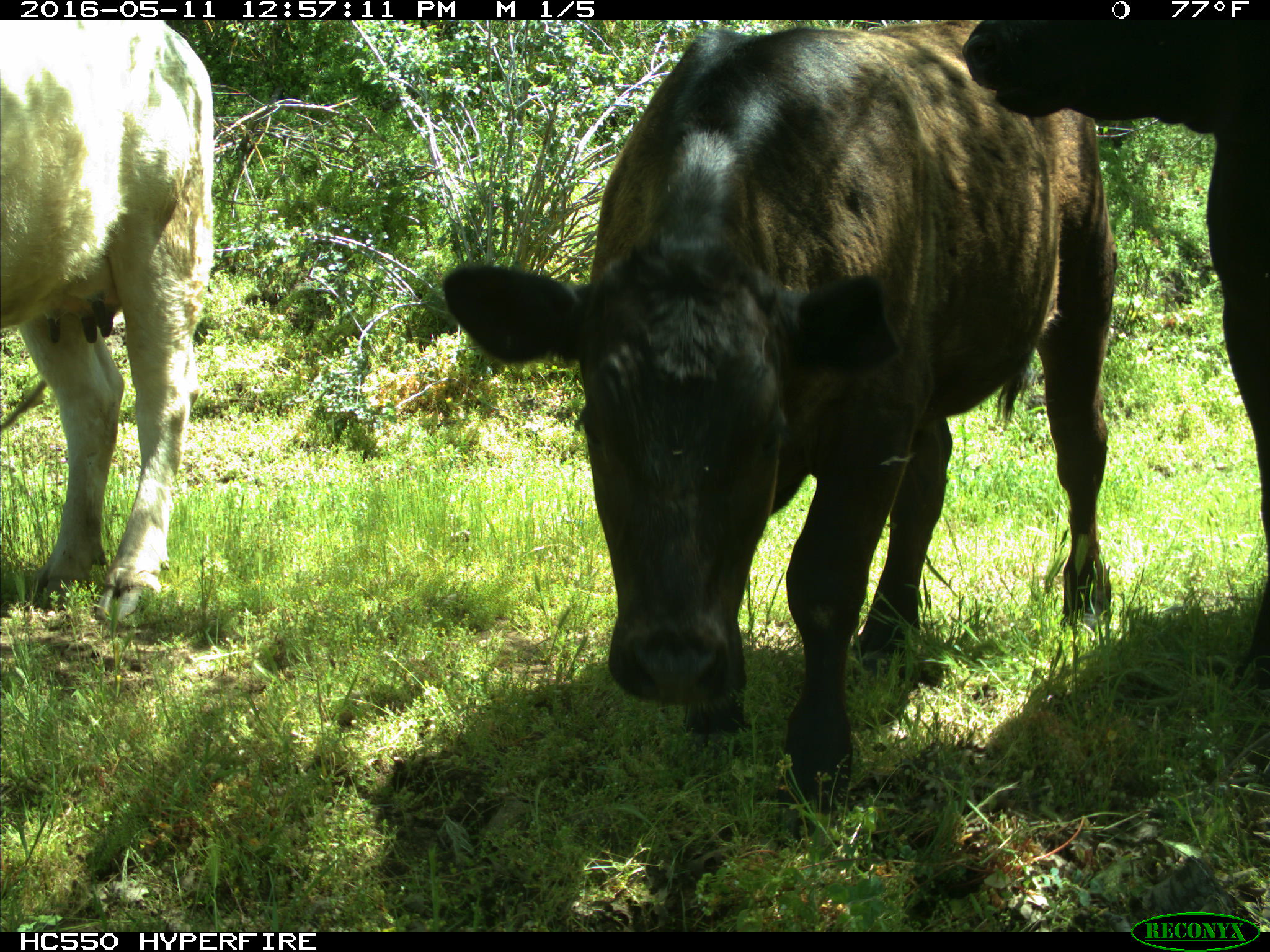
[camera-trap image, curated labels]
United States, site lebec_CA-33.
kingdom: Animalia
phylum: Chordata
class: Mammalia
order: Artiodactyla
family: Bovidae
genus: Bos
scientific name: Bos taurus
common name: domestic cow